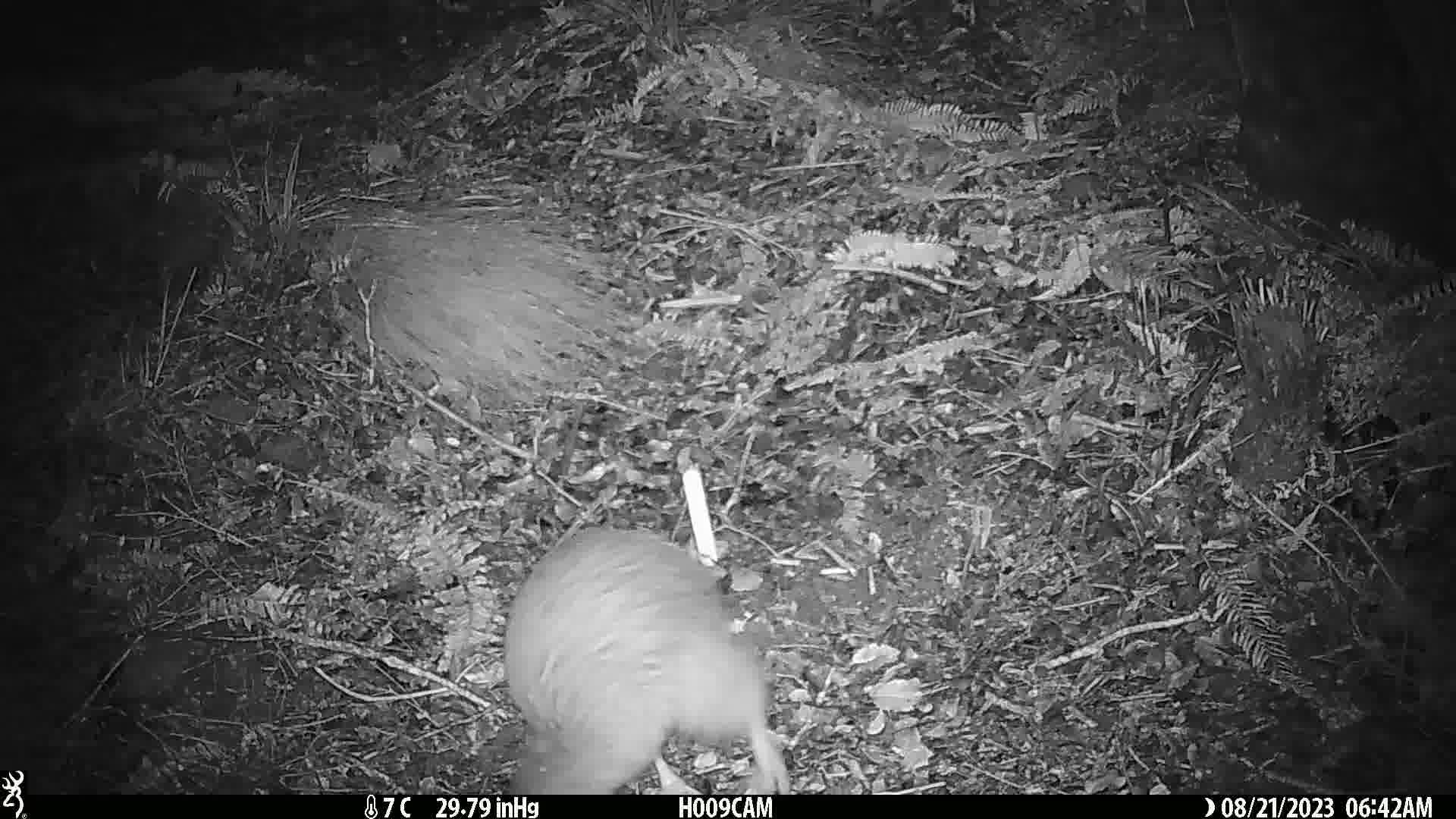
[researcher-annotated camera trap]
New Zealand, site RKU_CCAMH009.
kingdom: Animalia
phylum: Chordata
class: Aves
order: Apterygiformes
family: Apterygidae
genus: Apteryx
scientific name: Apteryx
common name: kiwi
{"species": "kiwi (Apteryx)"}